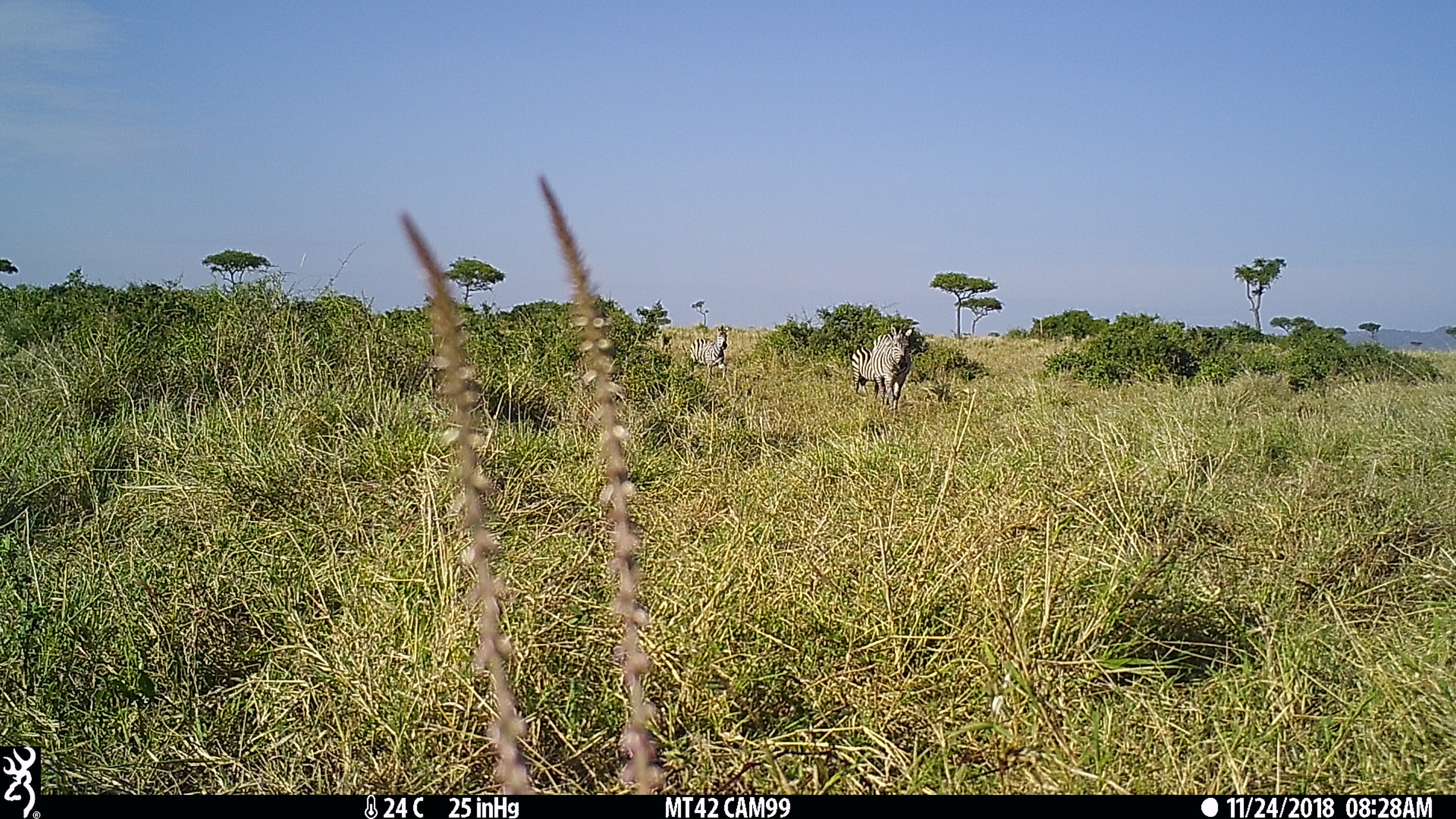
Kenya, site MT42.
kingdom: Animalia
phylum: Chordata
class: Mammalia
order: Perissodactyla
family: Equidae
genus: Equus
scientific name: Equus quagga burchellii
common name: burchell's zebra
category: zebra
Zebra (burchell's zebra) (Equus quagga burchellii).